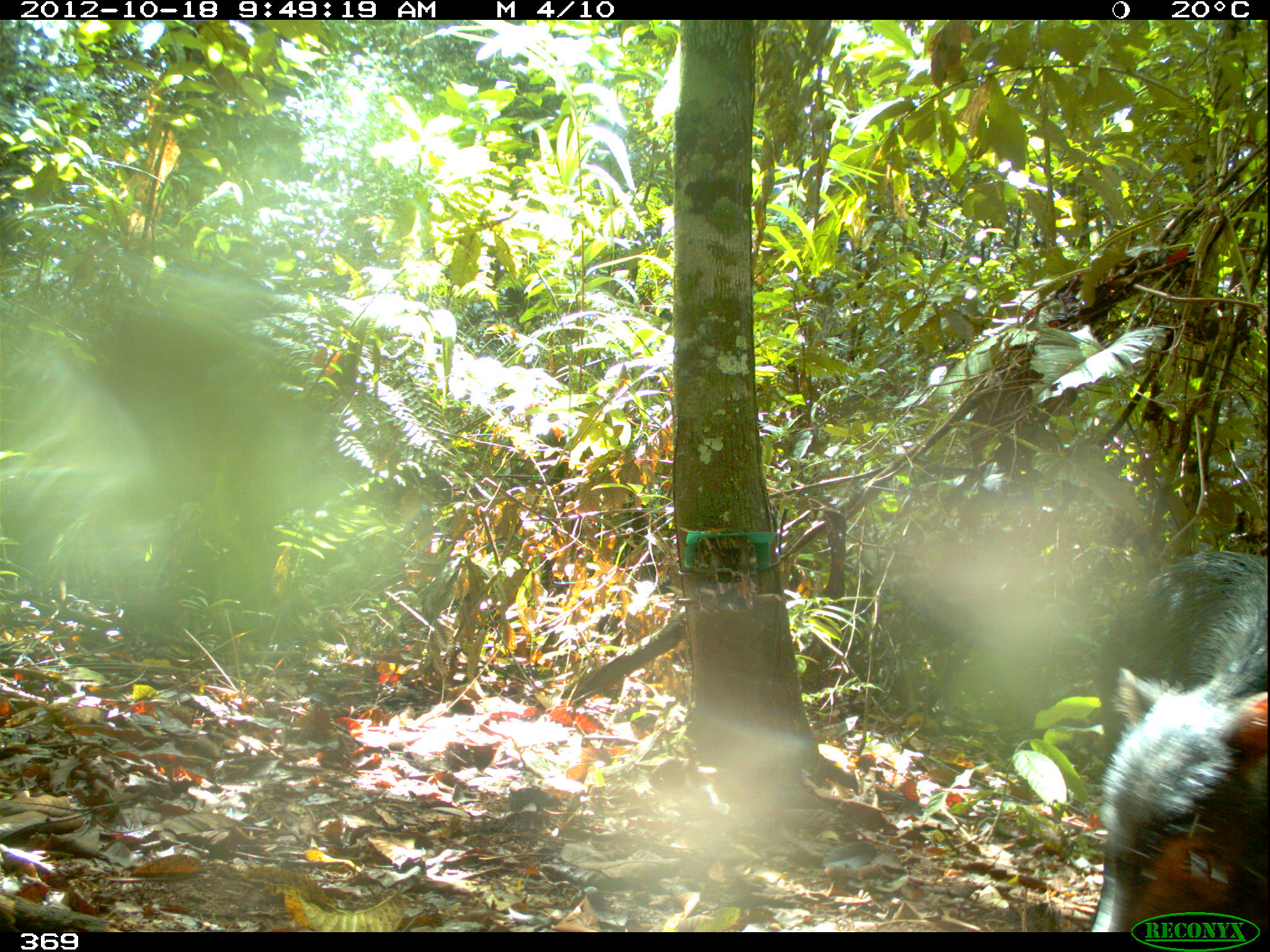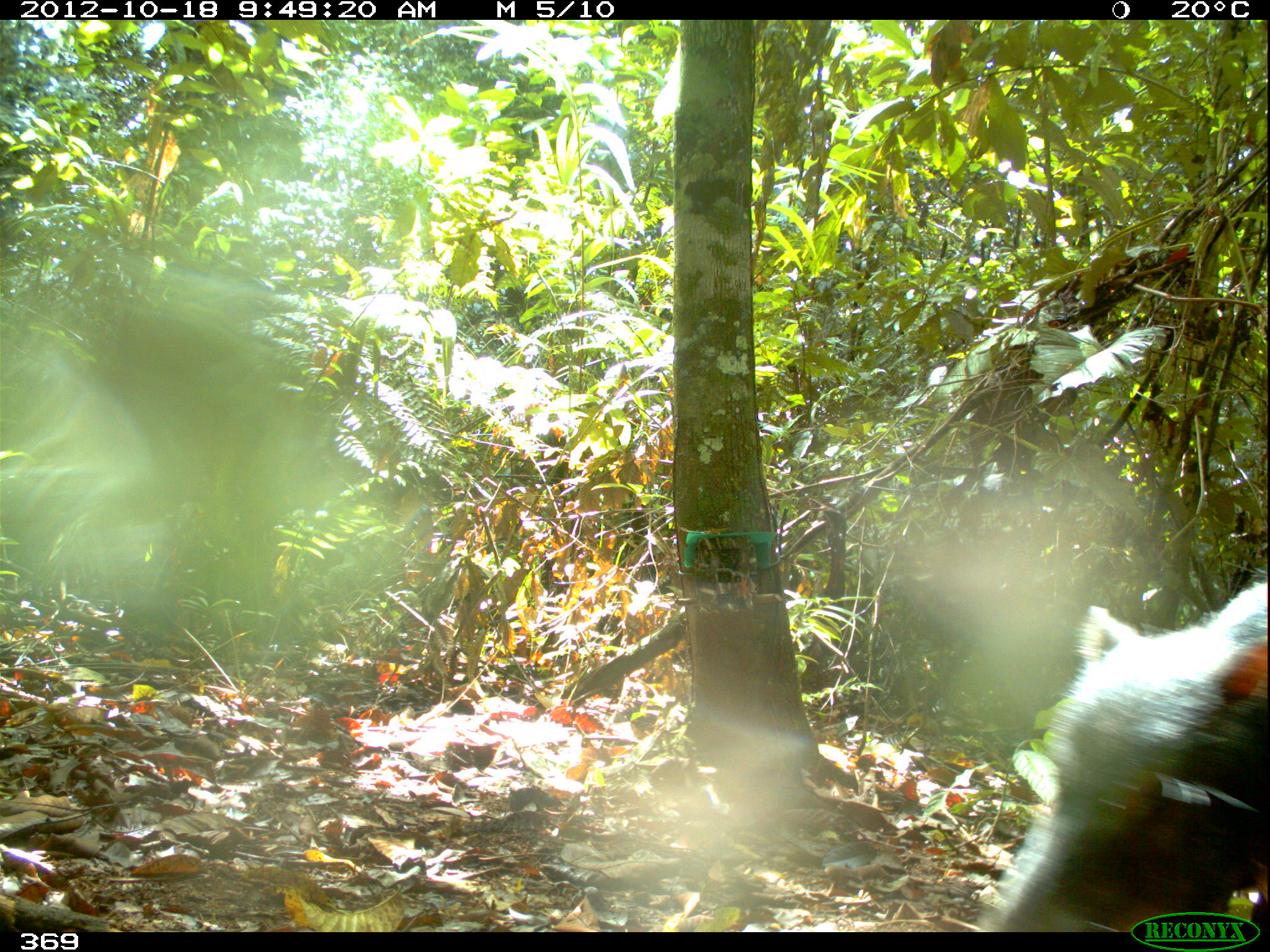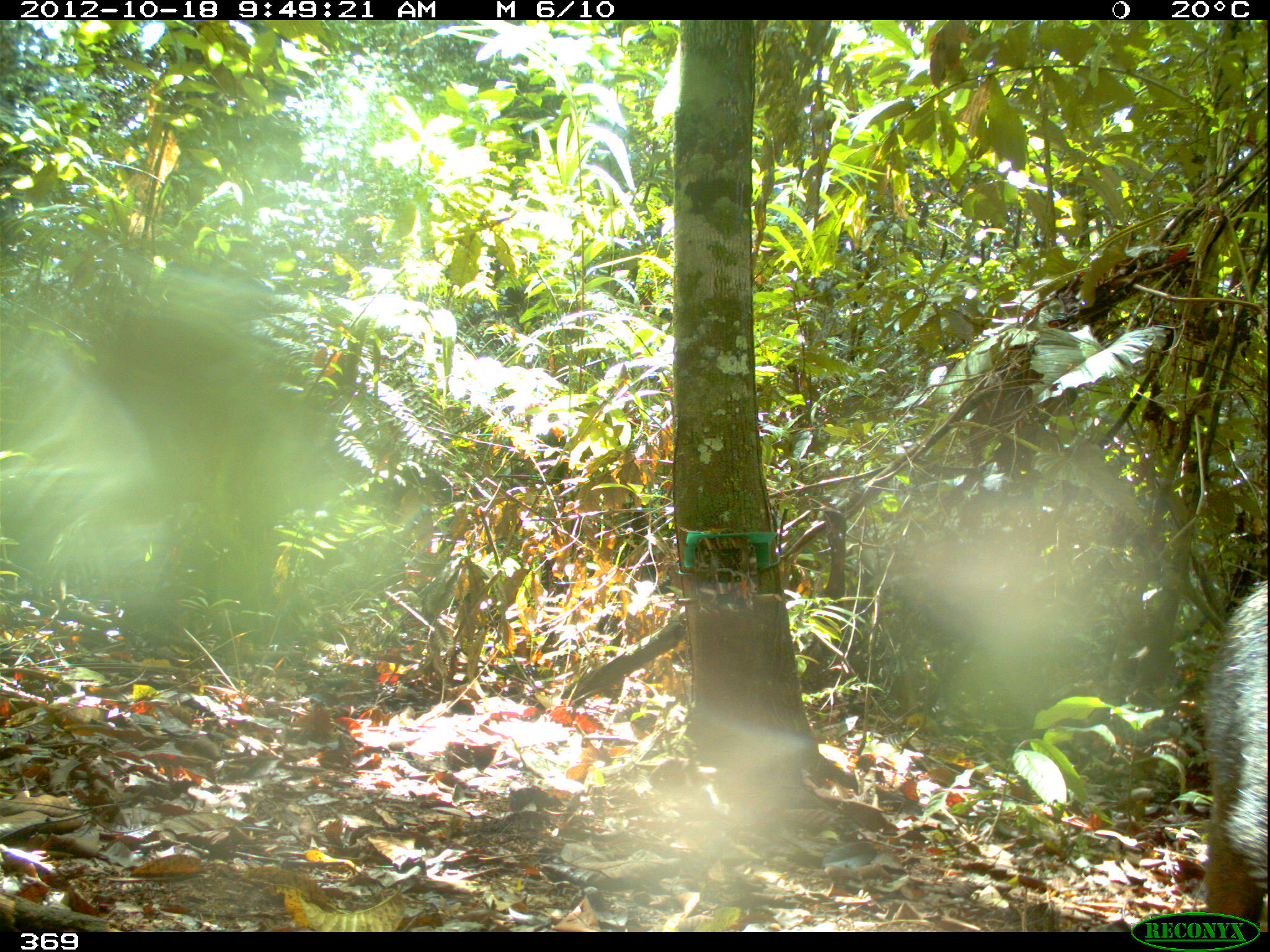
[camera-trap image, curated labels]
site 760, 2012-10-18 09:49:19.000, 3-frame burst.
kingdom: Animalia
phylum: Chordata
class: Mammalia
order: Artiodactyla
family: Tayassuidae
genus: Tayassu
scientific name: Tayassu pecari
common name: white-lipped peccary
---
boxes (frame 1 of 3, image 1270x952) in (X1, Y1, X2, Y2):
tayassu pecari: (1089, 546, 1270, 932)